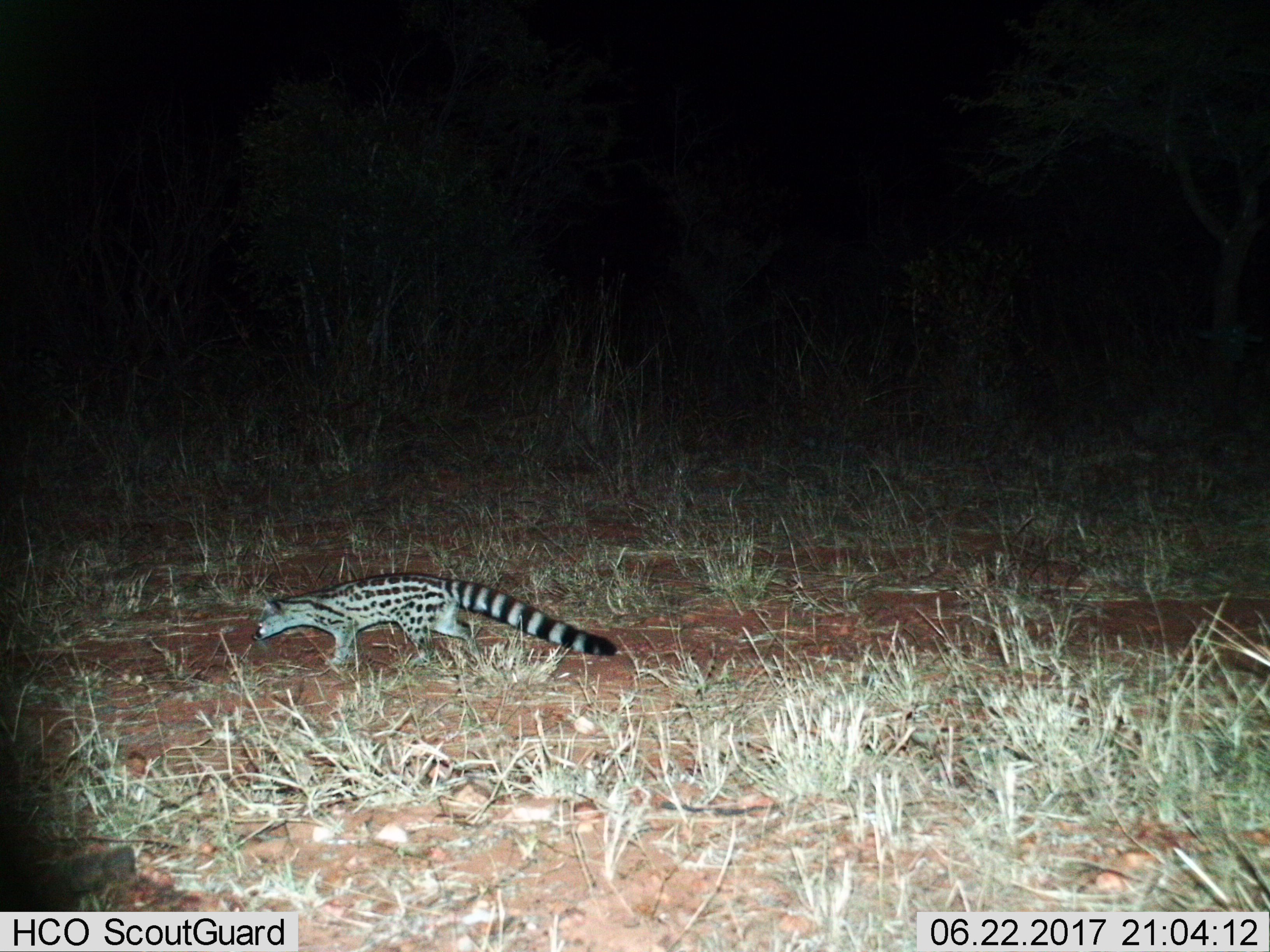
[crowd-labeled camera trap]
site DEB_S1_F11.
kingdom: Animalia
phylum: Chordata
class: Mammalia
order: Carnivora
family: Viverridae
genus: Genetta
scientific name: Genetta genetta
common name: small-spotted genet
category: genetcommonsmallspotted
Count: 1.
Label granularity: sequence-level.